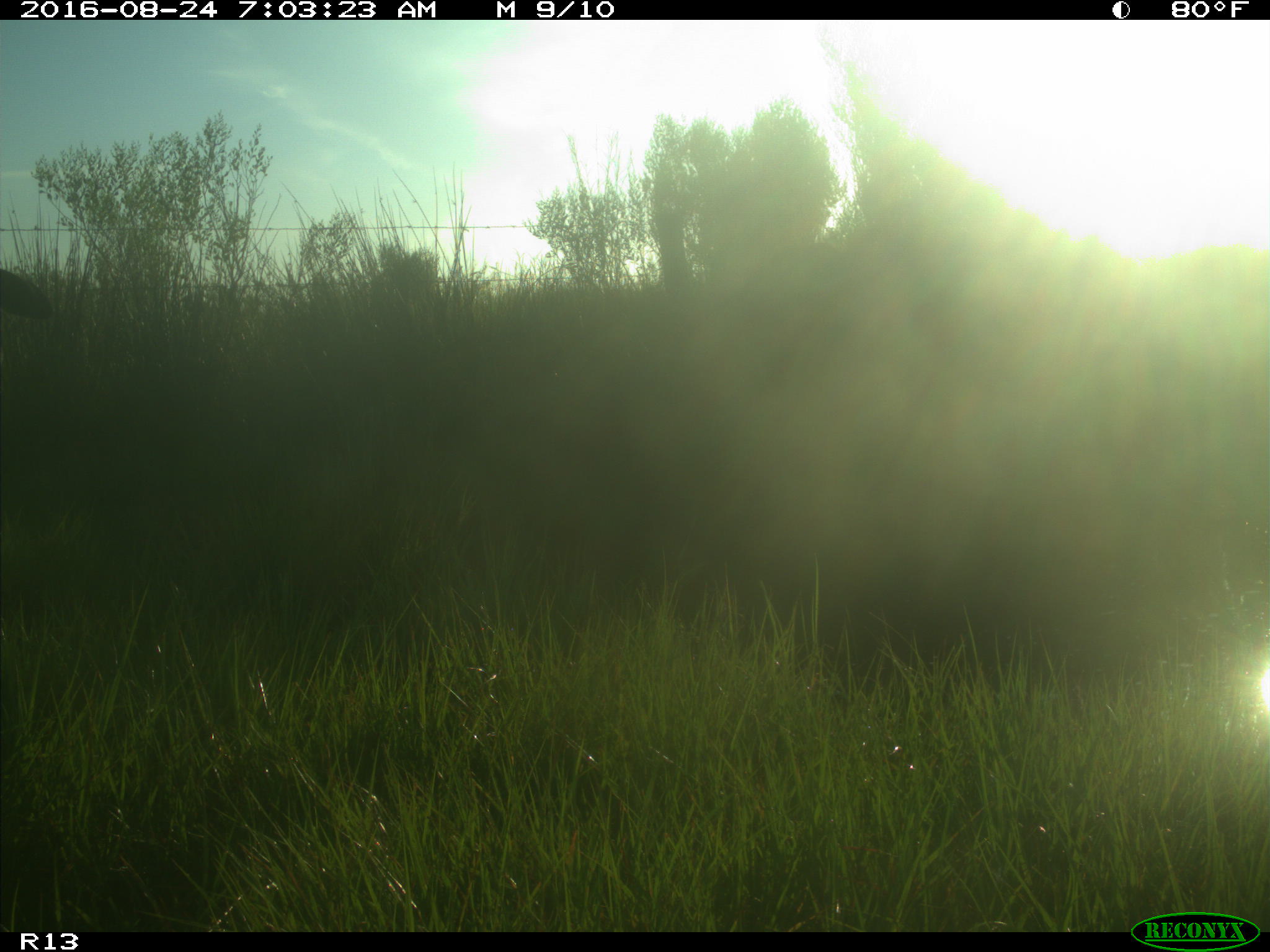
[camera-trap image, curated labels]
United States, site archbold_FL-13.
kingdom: Animalia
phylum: Chordata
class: Mammalia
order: Artiodactyla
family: Bovidae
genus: Bos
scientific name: Bos taurus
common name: domestic cow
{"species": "Bos taurus (domestic cow)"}